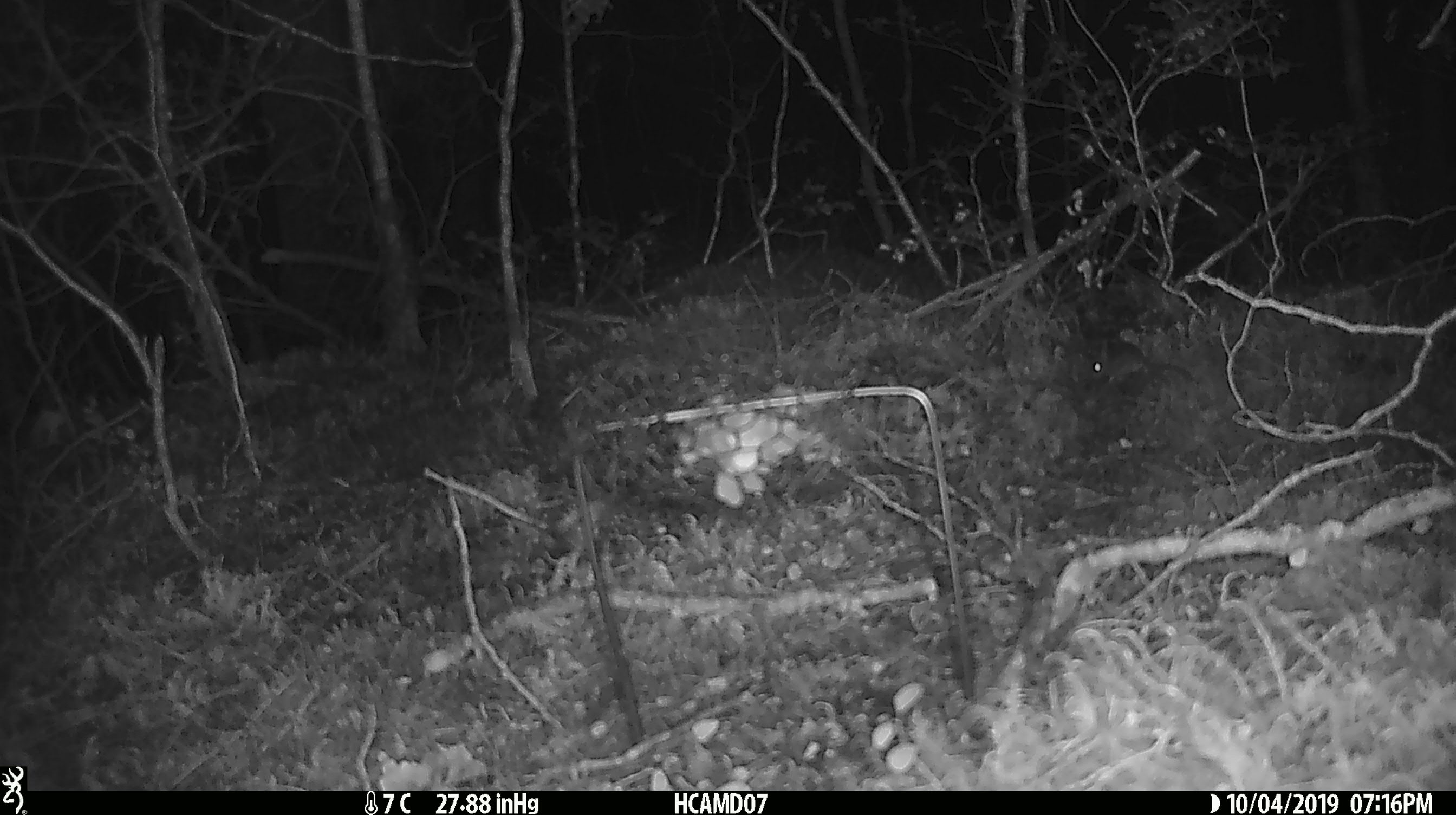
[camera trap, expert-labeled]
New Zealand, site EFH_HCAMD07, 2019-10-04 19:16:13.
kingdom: Animalia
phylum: Chordata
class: Mammalia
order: Rodentia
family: Muridae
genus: Mus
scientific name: Mus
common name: mouse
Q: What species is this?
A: Mouse (Mus).